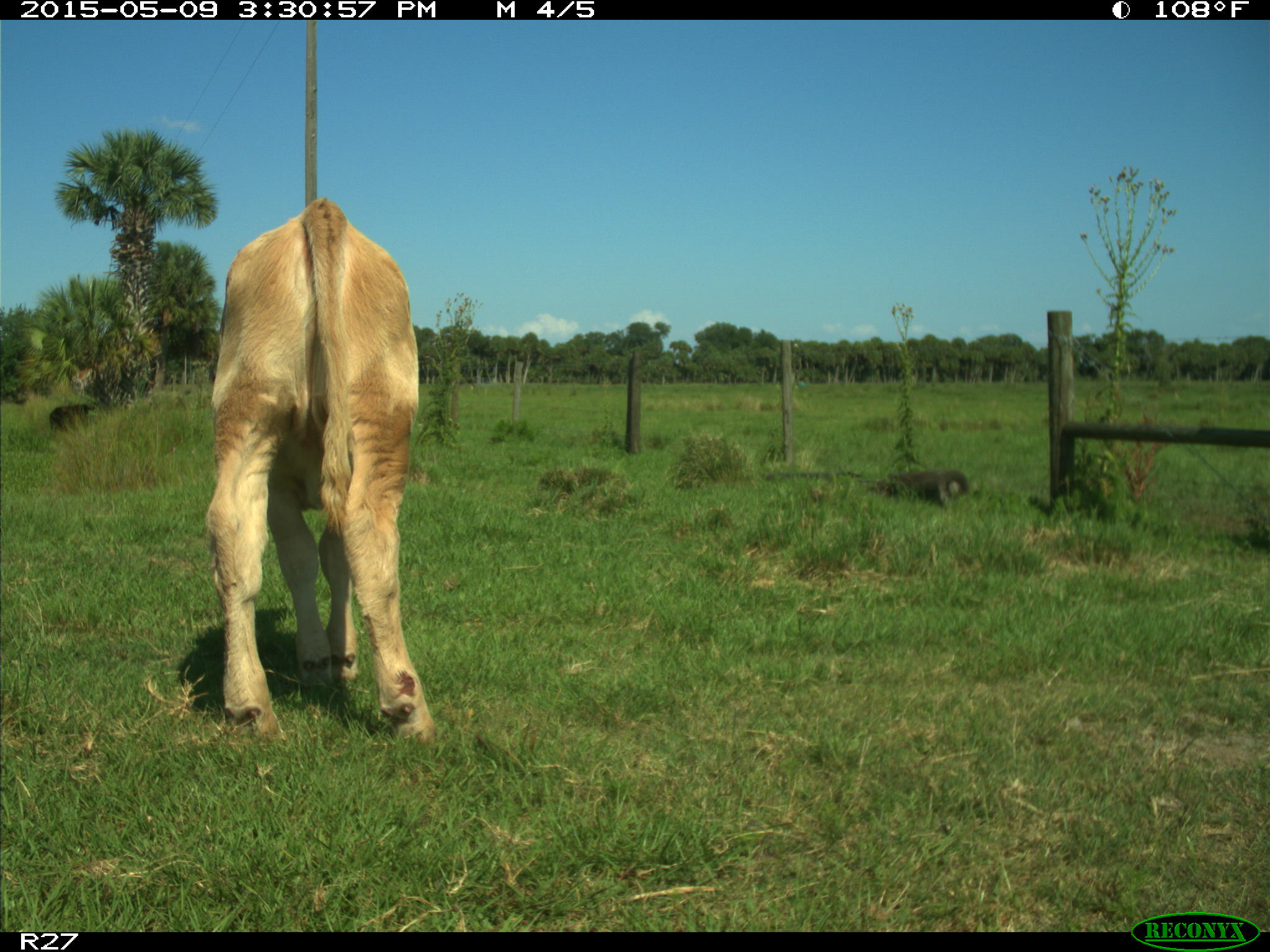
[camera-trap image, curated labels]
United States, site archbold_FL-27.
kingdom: Animalia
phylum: Chordata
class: Mammalia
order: Artiodactyla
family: Bovidae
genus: Bos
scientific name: Bos taurus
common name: domestic cow